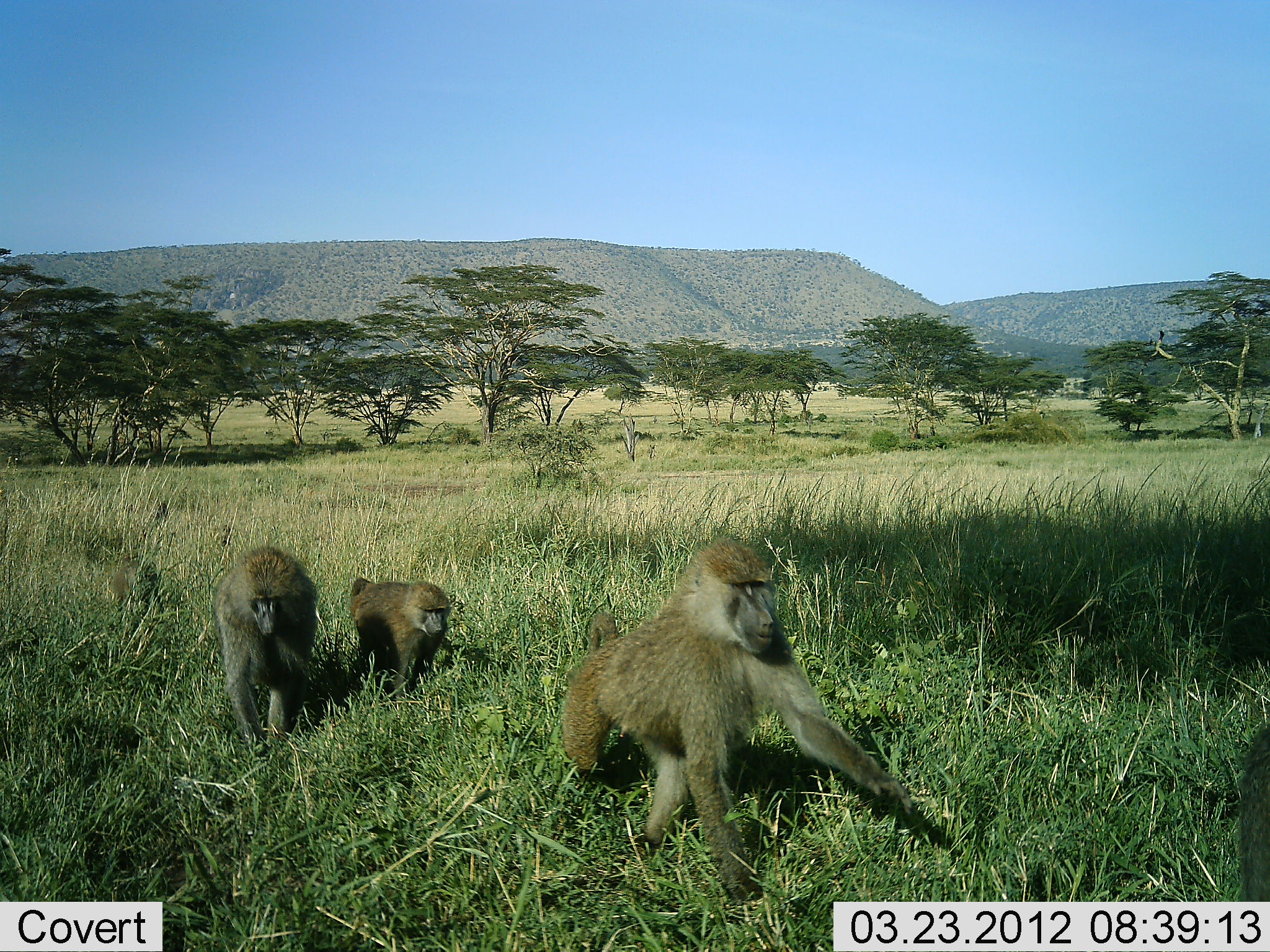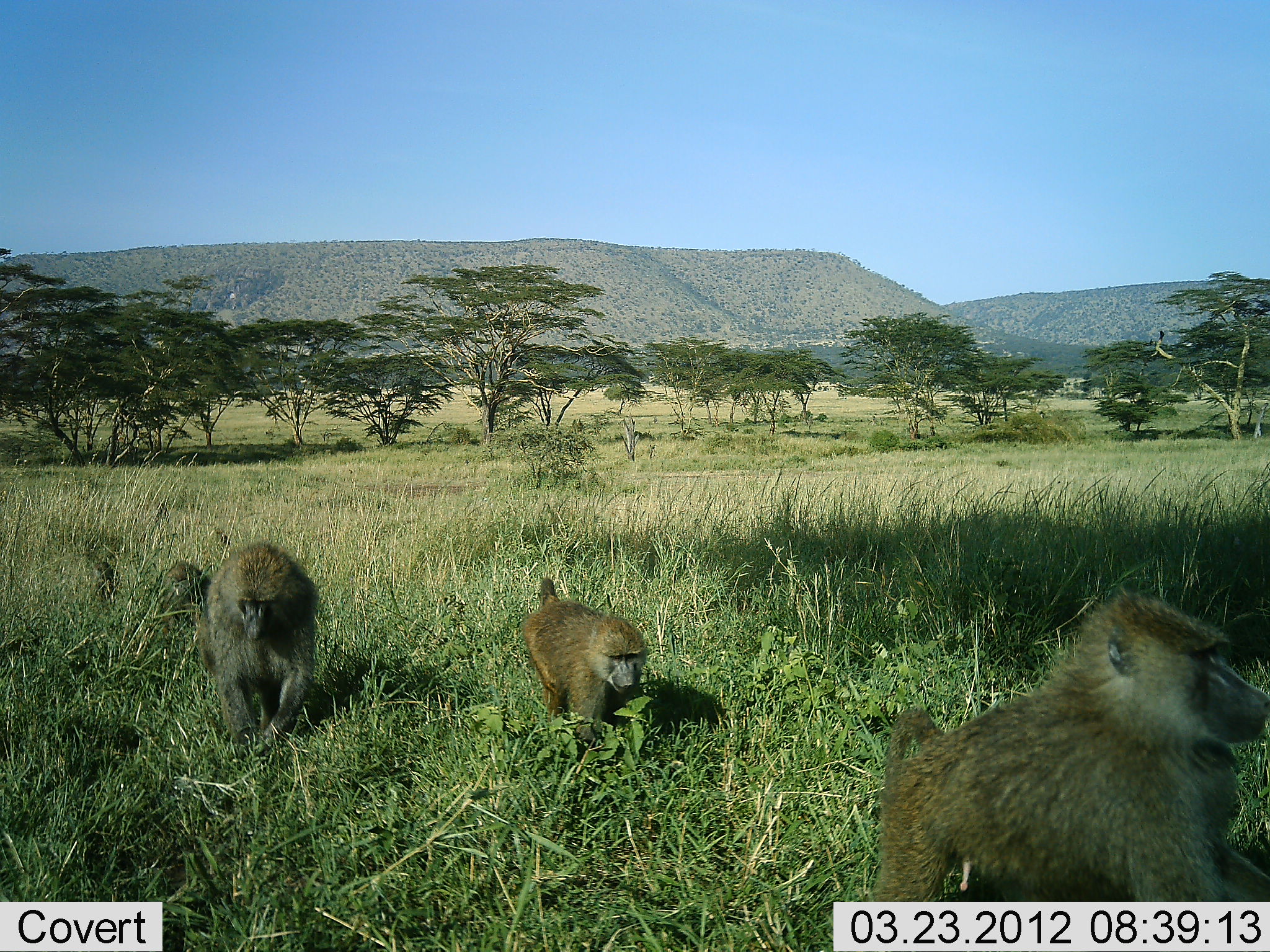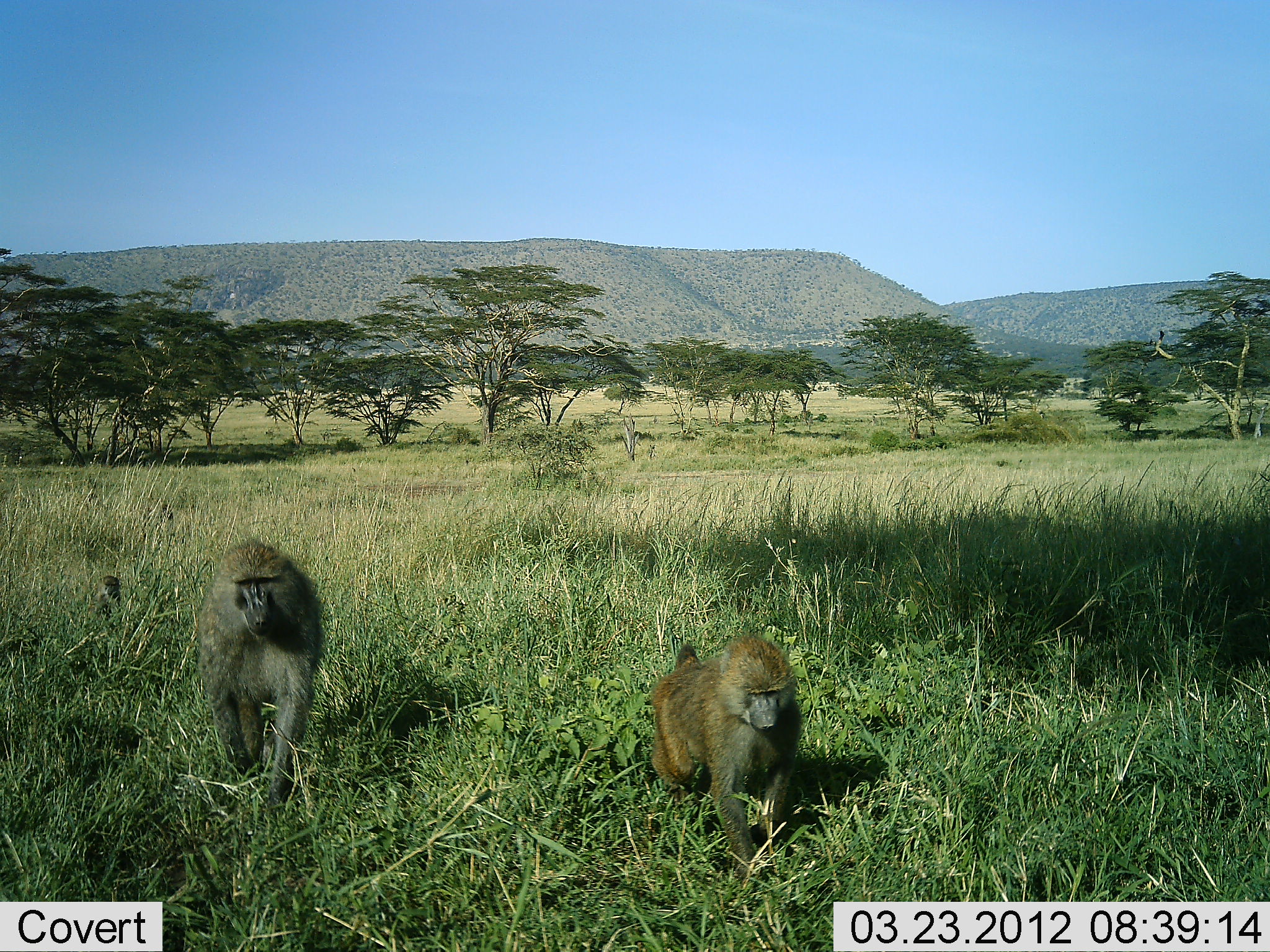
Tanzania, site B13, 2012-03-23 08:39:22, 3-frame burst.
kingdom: Animalia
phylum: Chordata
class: Mammalia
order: Primates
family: Cercopithecidae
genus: Papio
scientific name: Papio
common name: baboon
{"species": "baboon (Papio)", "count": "5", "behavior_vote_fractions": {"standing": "19%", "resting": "0%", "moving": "95%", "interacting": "0%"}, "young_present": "29%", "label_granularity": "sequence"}